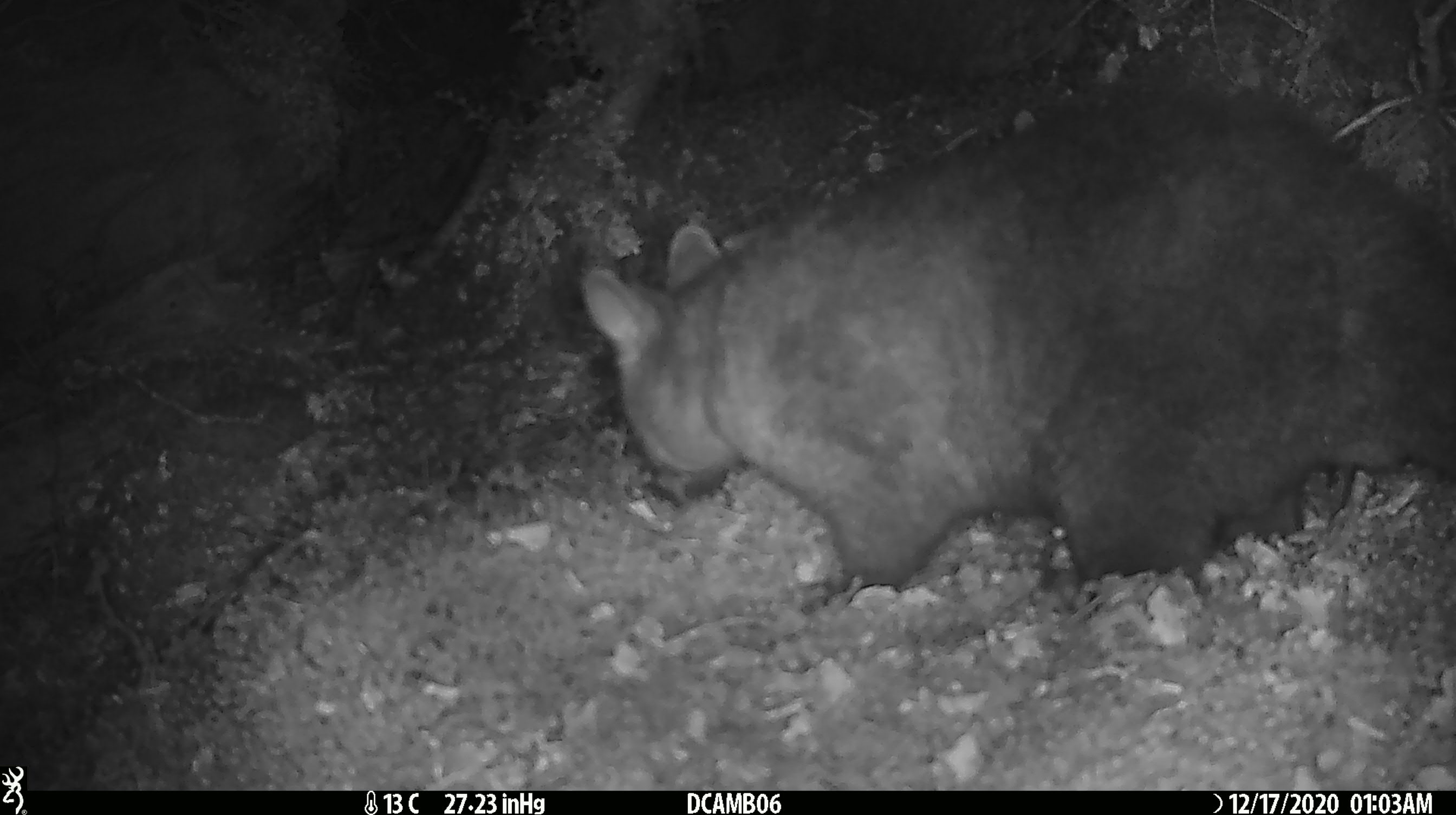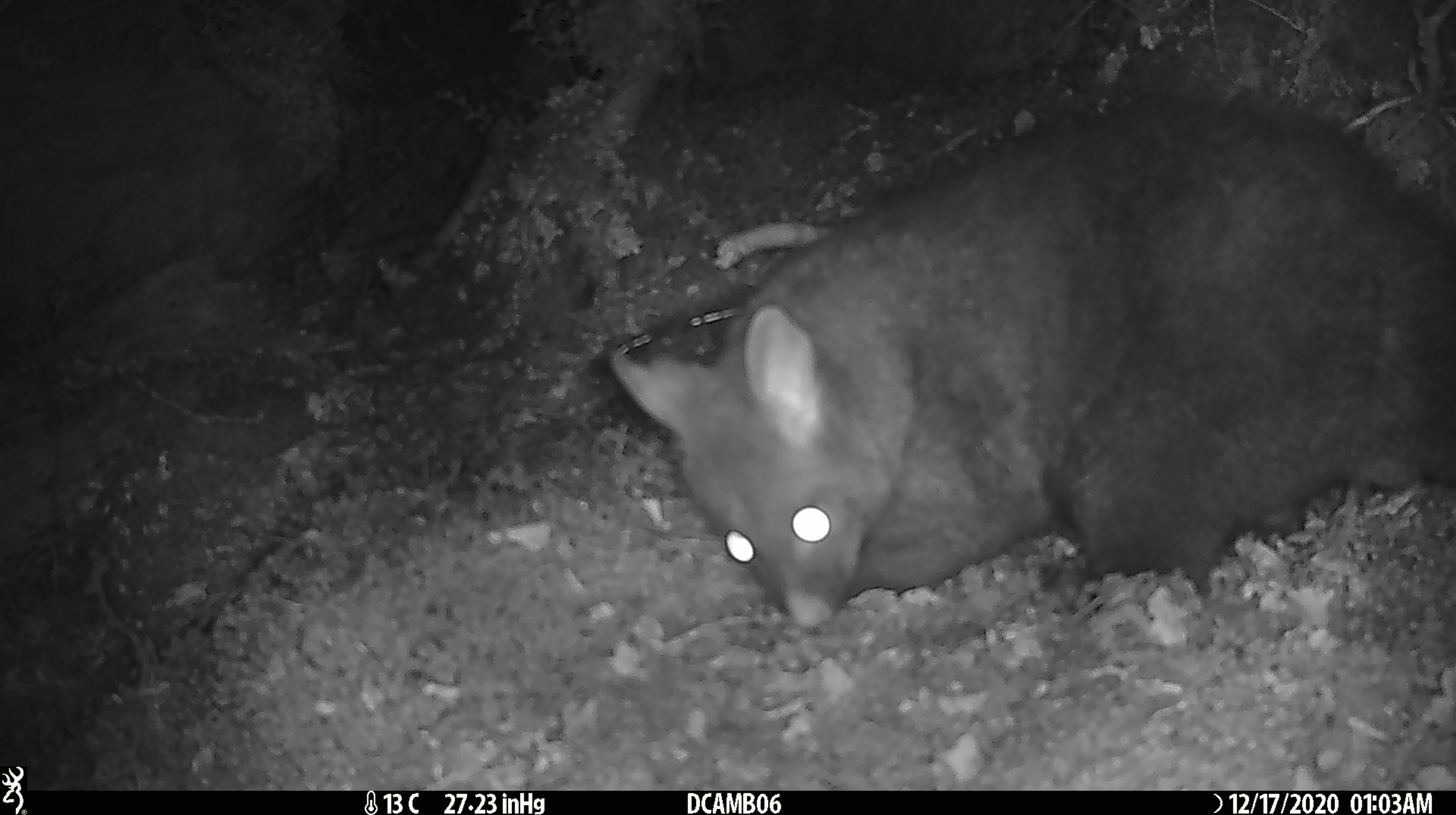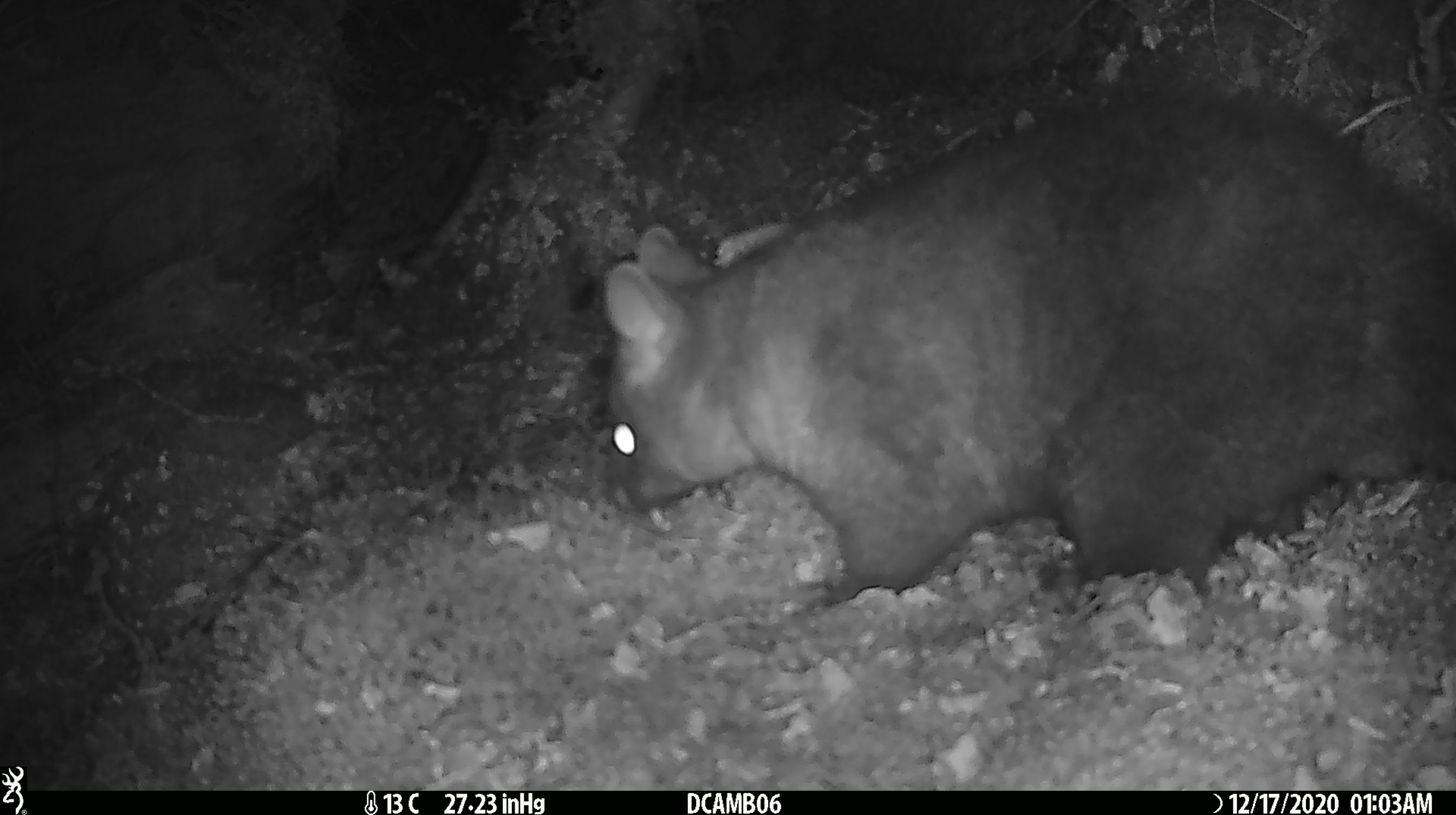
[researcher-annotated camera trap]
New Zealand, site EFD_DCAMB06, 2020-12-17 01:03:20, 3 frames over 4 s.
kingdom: Animalia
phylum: Chordata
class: Mammalia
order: Diprotodontia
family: Phalangeridae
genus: Trichosurus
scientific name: Trichosurus vulpecula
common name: common brushtail possum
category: possum